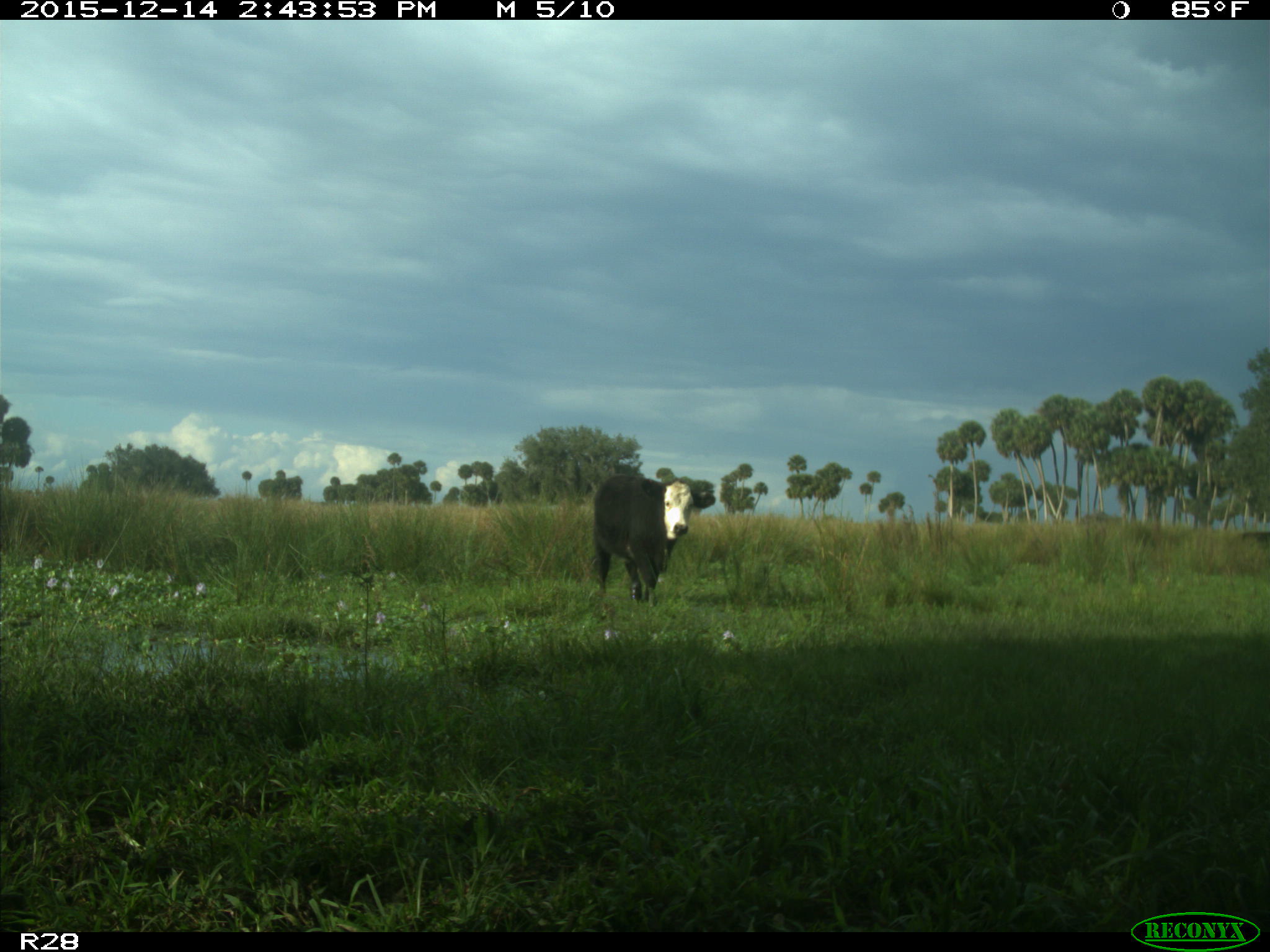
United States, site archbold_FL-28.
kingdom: Animalia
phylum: Chordata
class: Mammalia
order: Artiodactyla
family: Bovidae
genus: Bos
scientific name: Bos taurus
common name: domestic cow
Bos taurus (domestic cow).